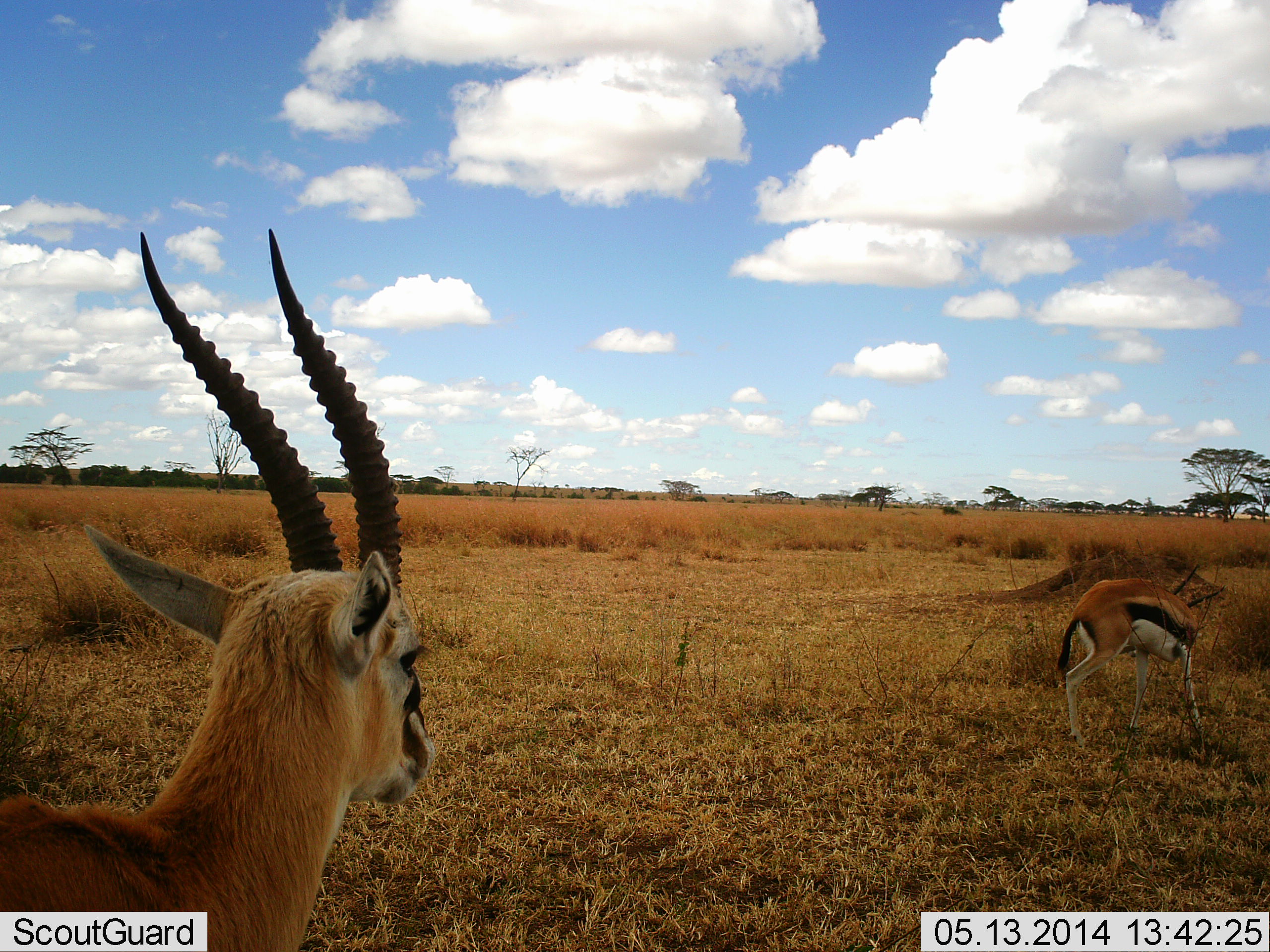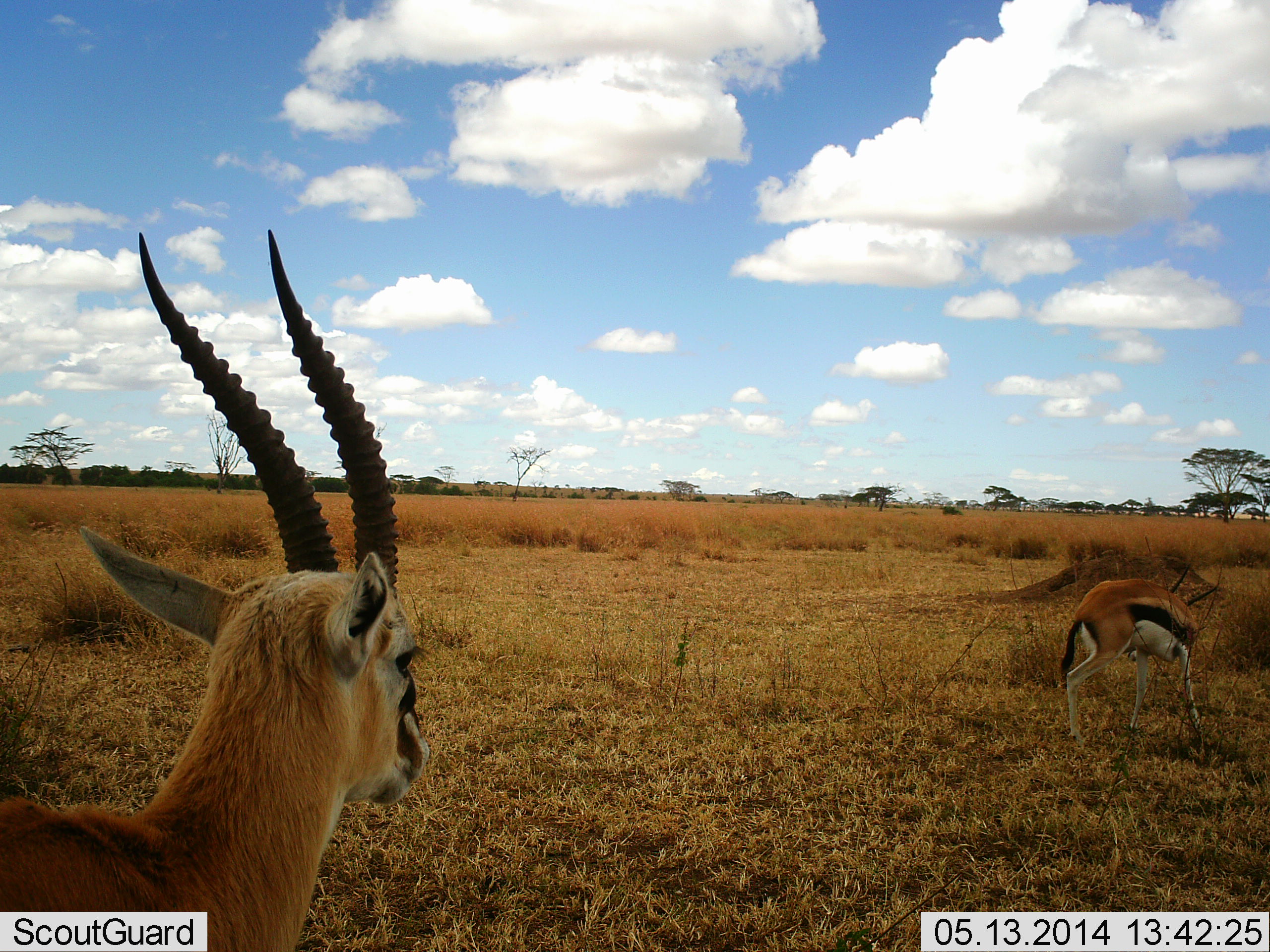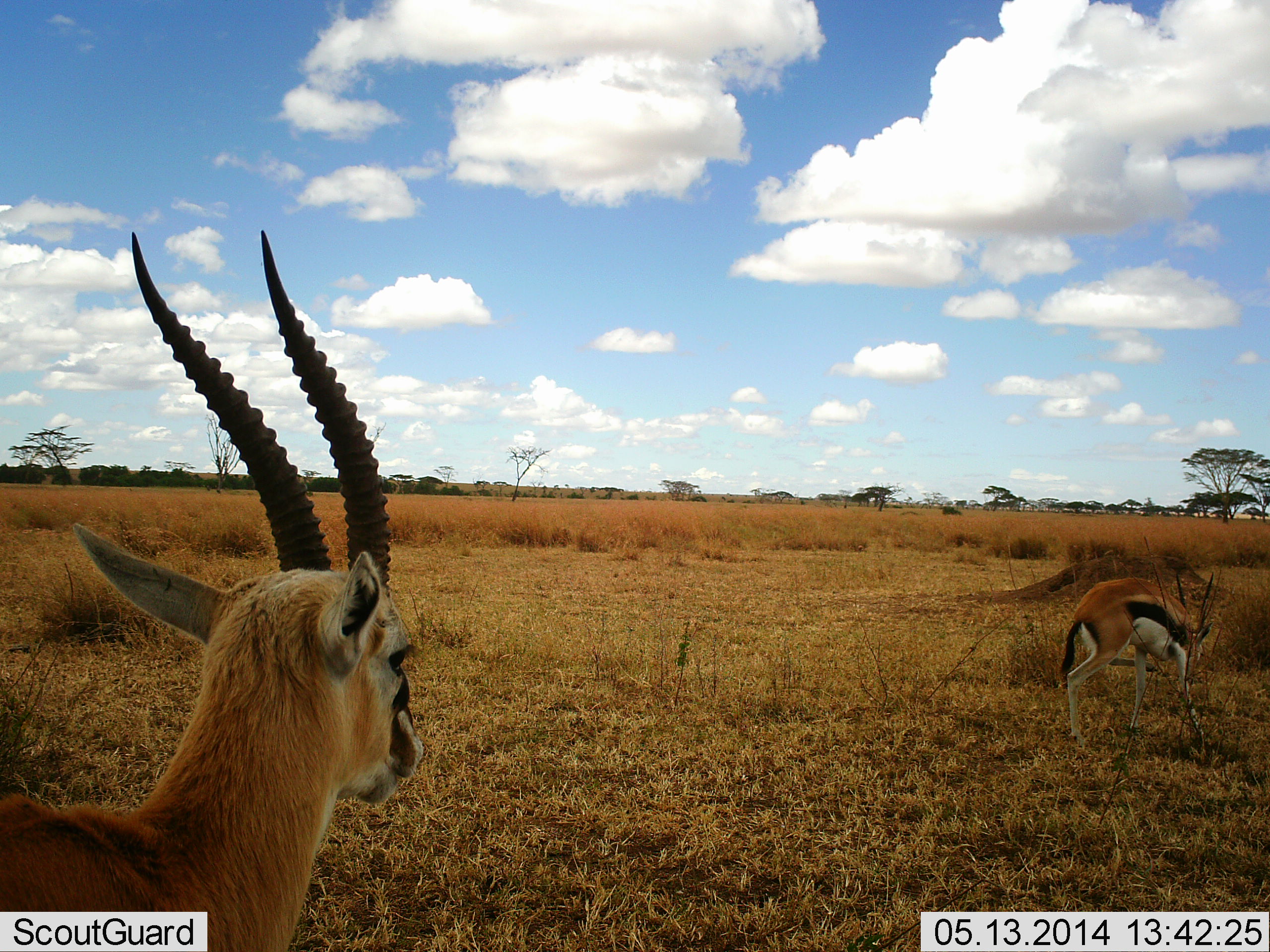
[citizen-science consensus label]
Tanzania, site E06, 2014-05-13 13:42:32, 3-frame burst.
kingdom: Animalia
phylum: Chordata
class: Mammalia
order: Artiodactyla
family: Bovidae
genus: Eudorcas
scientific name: Eudorcas thomsonii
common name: thomson's gazelle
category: gazellethomsons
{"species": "gazellethomsons (thomson's gazelle) (Eudorcas thomsonii)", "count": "2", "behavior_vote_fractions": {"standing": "90%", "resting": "0%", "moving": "0%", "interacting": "10%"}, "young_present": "0%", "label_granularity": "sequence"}